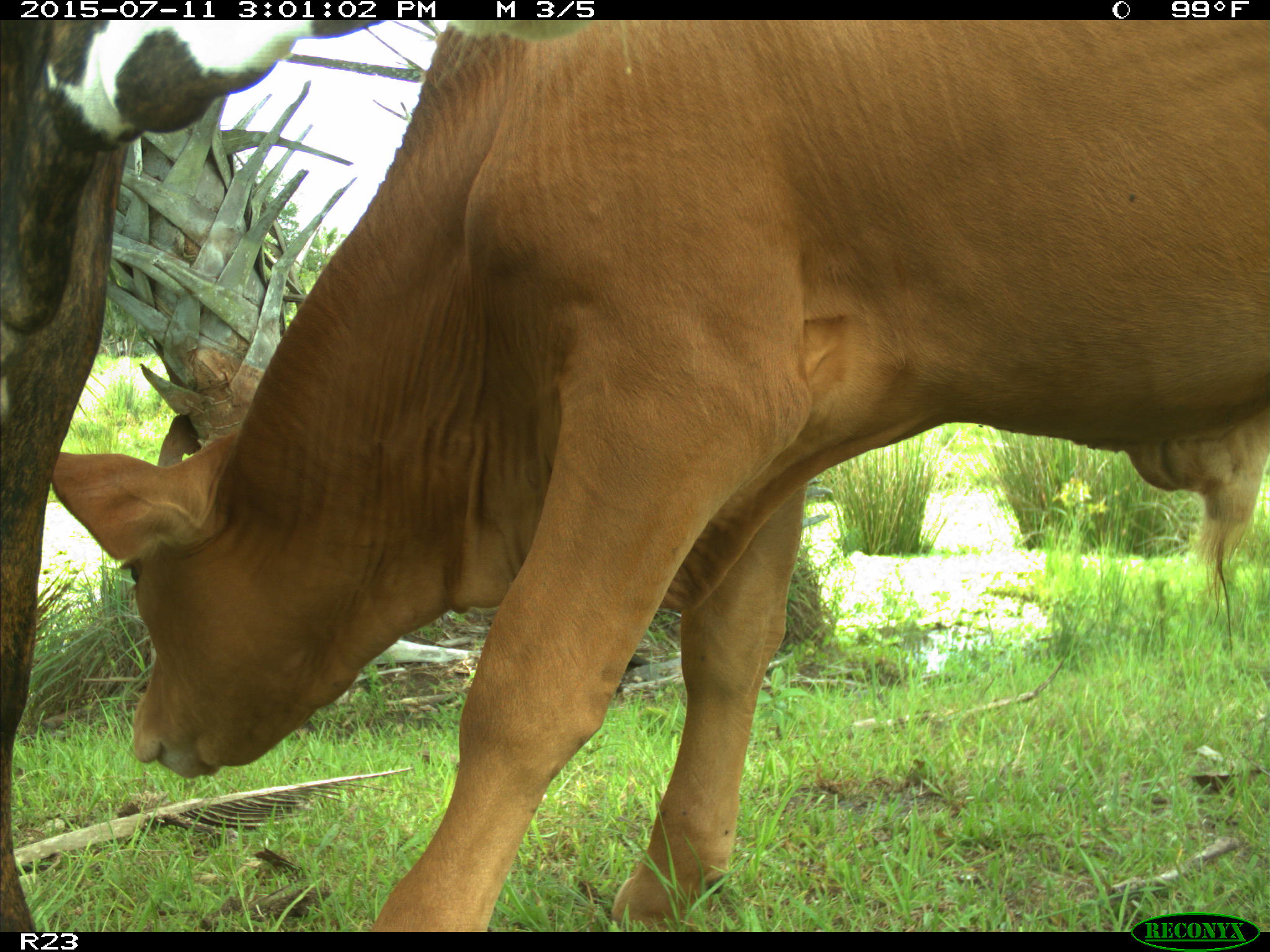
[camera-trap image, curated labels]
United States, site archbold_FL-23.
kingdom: Animalia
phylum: Chordata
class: Mammalia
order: Artiodactyla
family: Bovidae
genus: Bos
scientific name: Bos taurus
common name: domestic cow